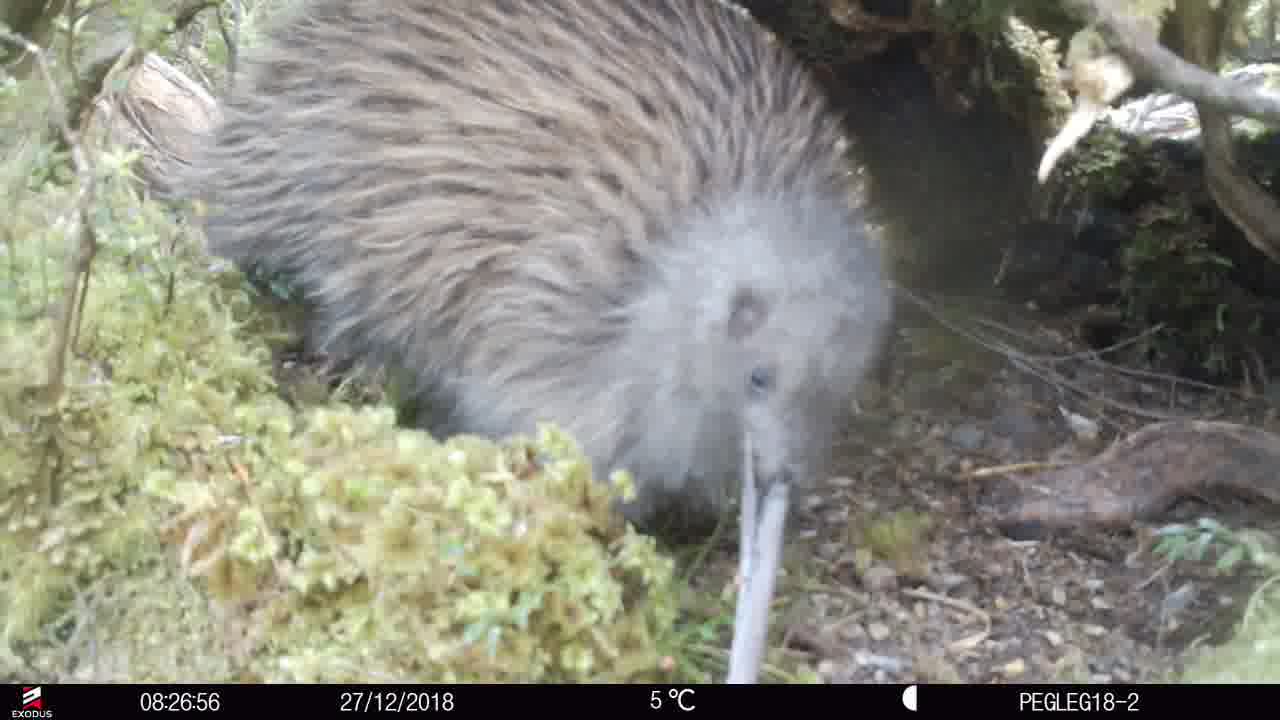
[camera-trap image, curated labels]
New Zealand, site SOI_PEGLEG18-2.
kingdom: Animalia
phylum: Chordata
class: Aves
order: Apterygiformes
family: Apterygidae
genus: Apteryx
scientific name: Apteryx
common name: kiwi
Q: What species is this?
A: Kiwi (Apteryx).